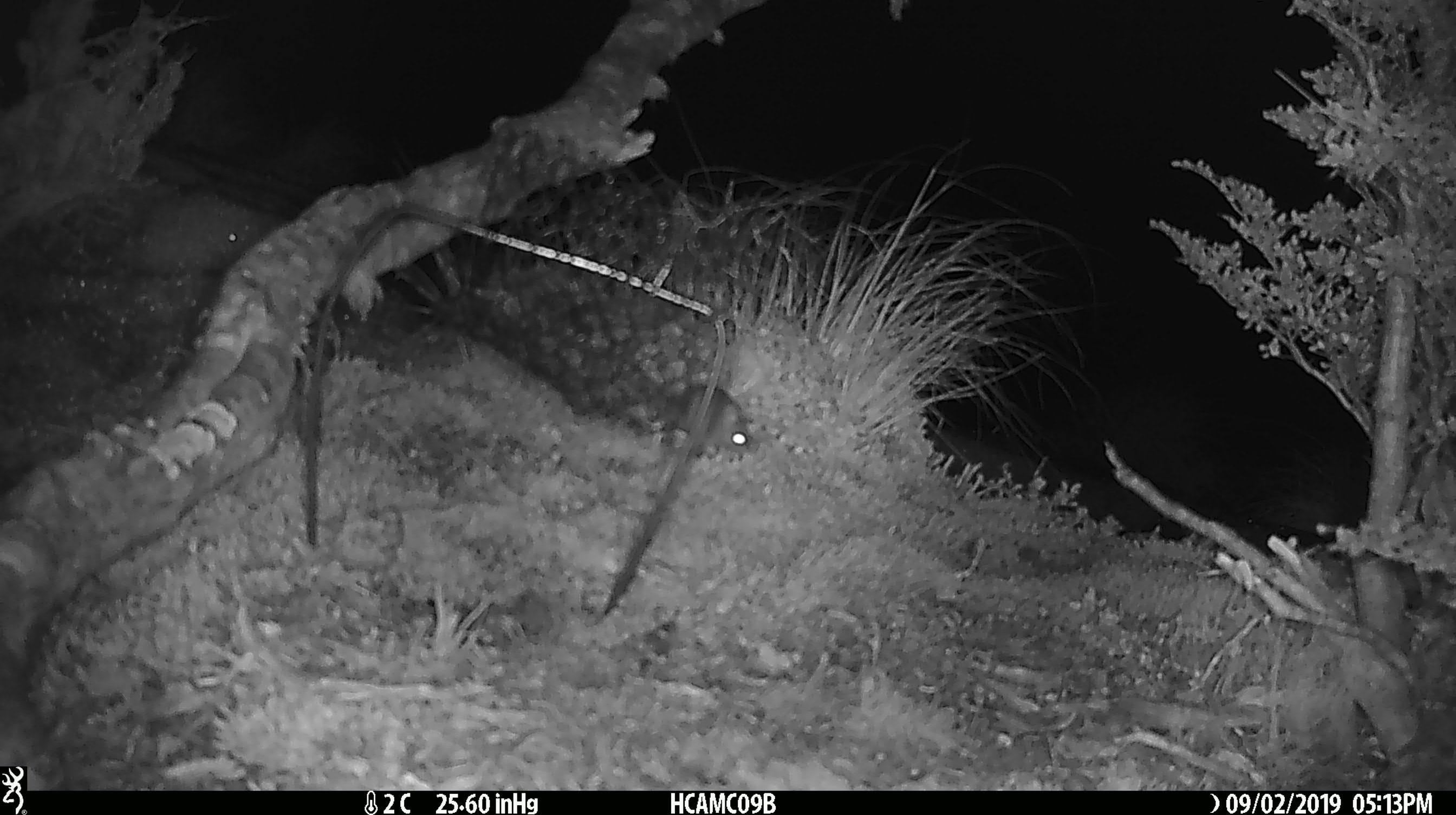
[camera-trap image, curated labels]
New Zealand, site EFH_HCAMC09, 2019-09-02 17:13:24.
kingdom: Animalia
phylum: Chordata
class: Mammalia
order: Rodentia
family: Muridae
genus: Mus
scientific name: Mus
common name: mouse